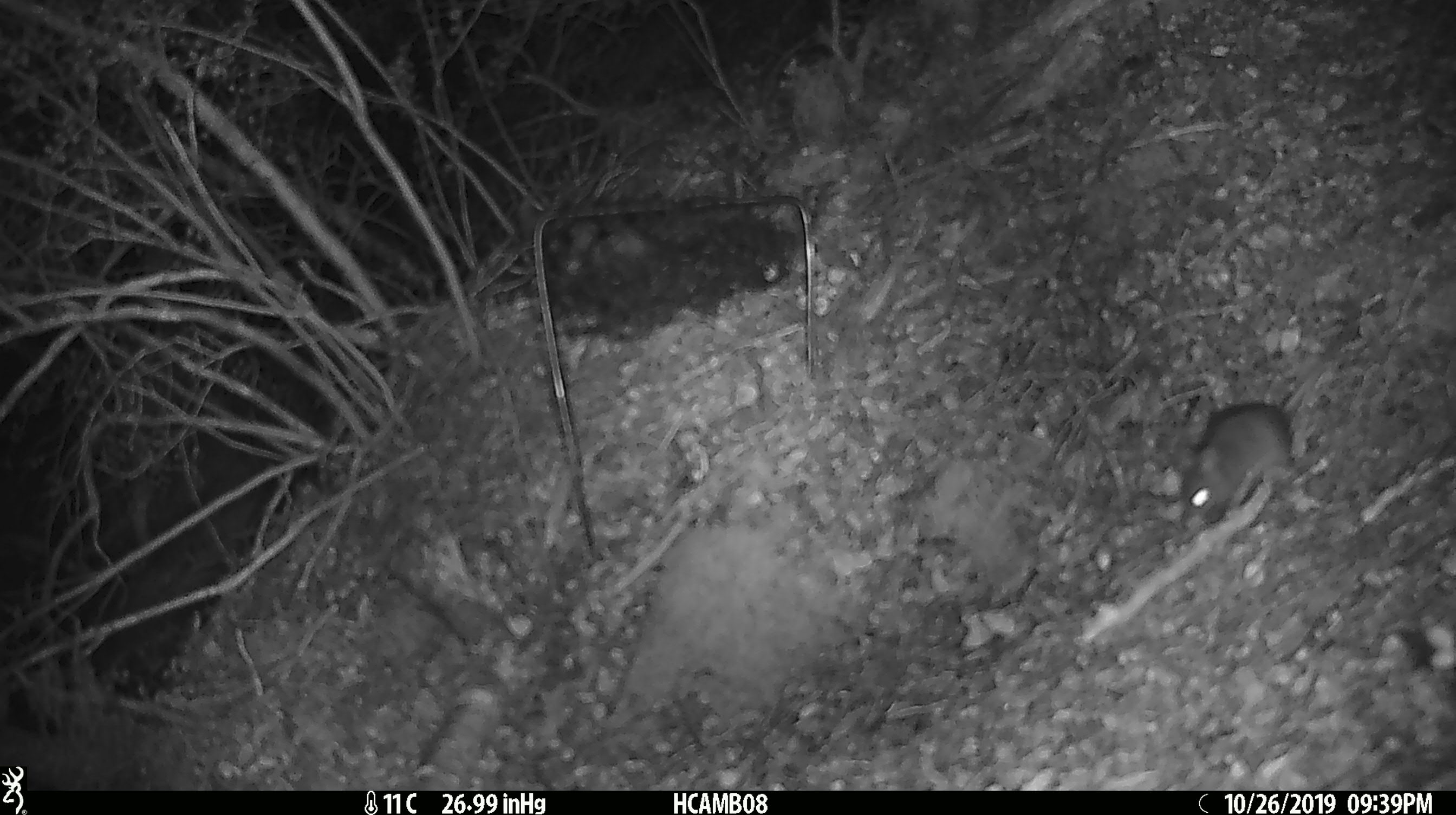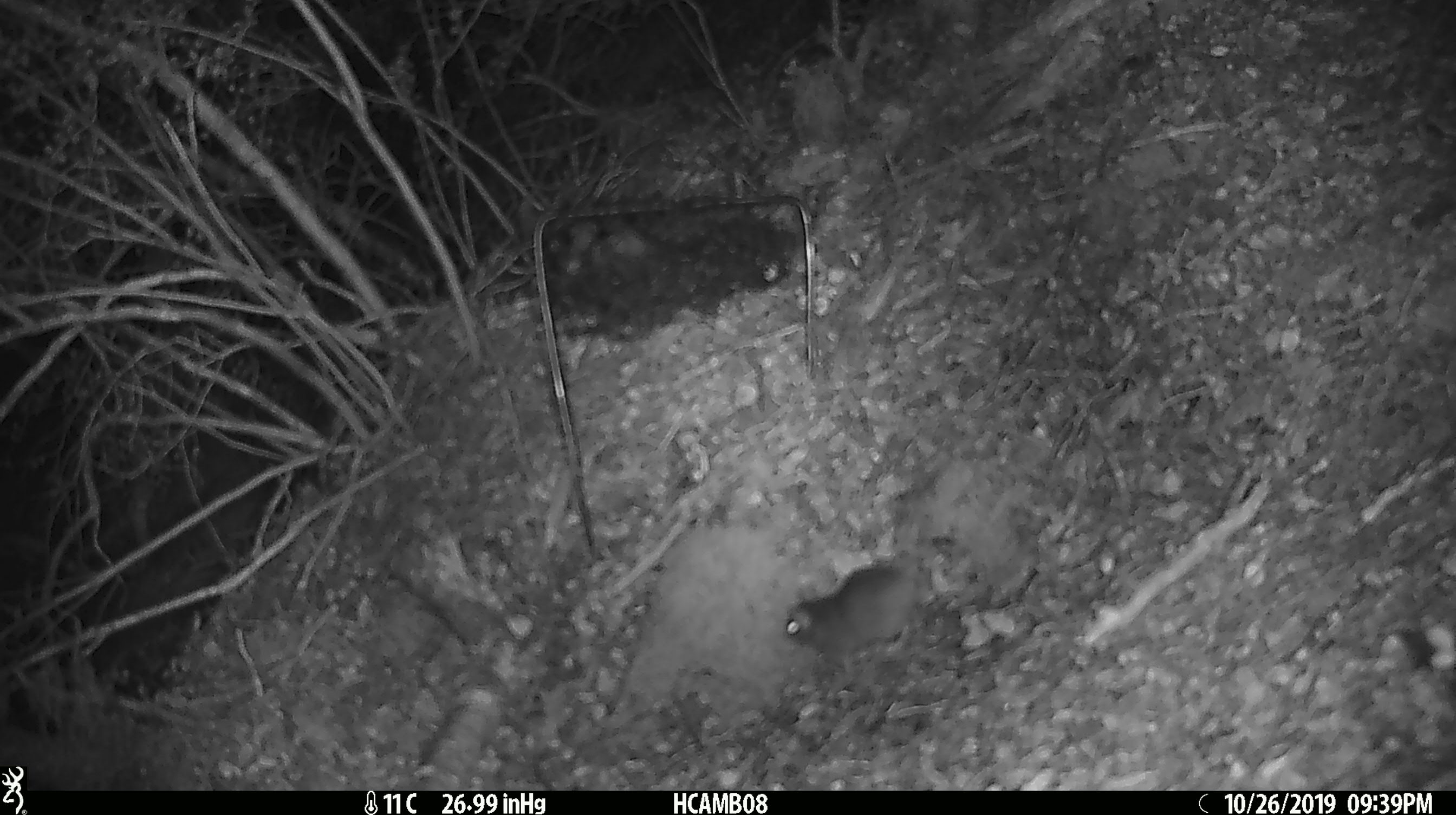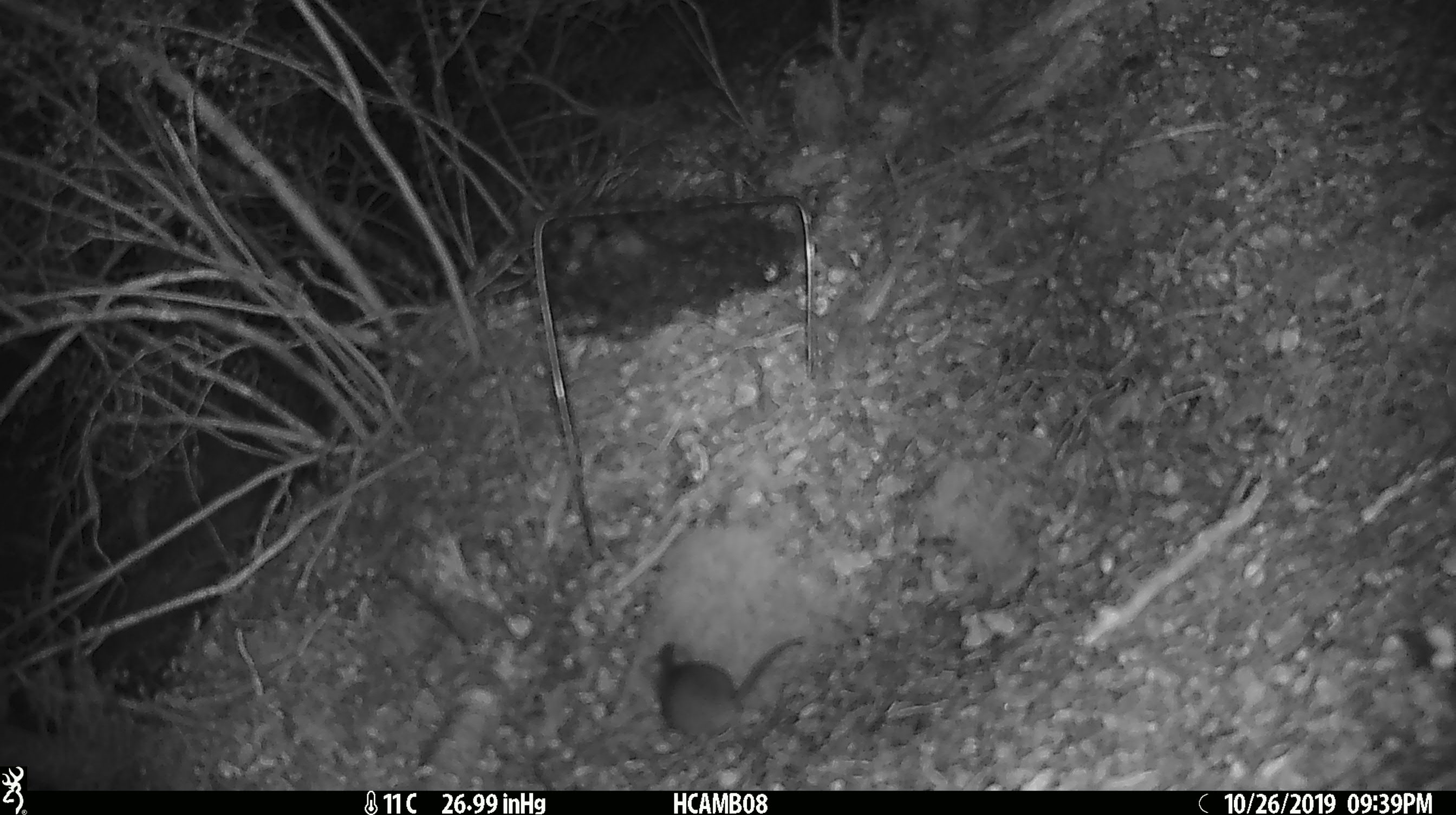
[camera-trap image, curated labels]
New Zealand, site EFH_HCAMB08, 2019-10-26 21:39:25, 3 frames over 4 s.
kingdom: Animalia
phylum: Chordata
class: Mammalia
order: Rodentia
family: Muridae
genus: Mus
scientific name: Mus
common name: mouse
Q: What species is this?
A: Mouse (Mus).